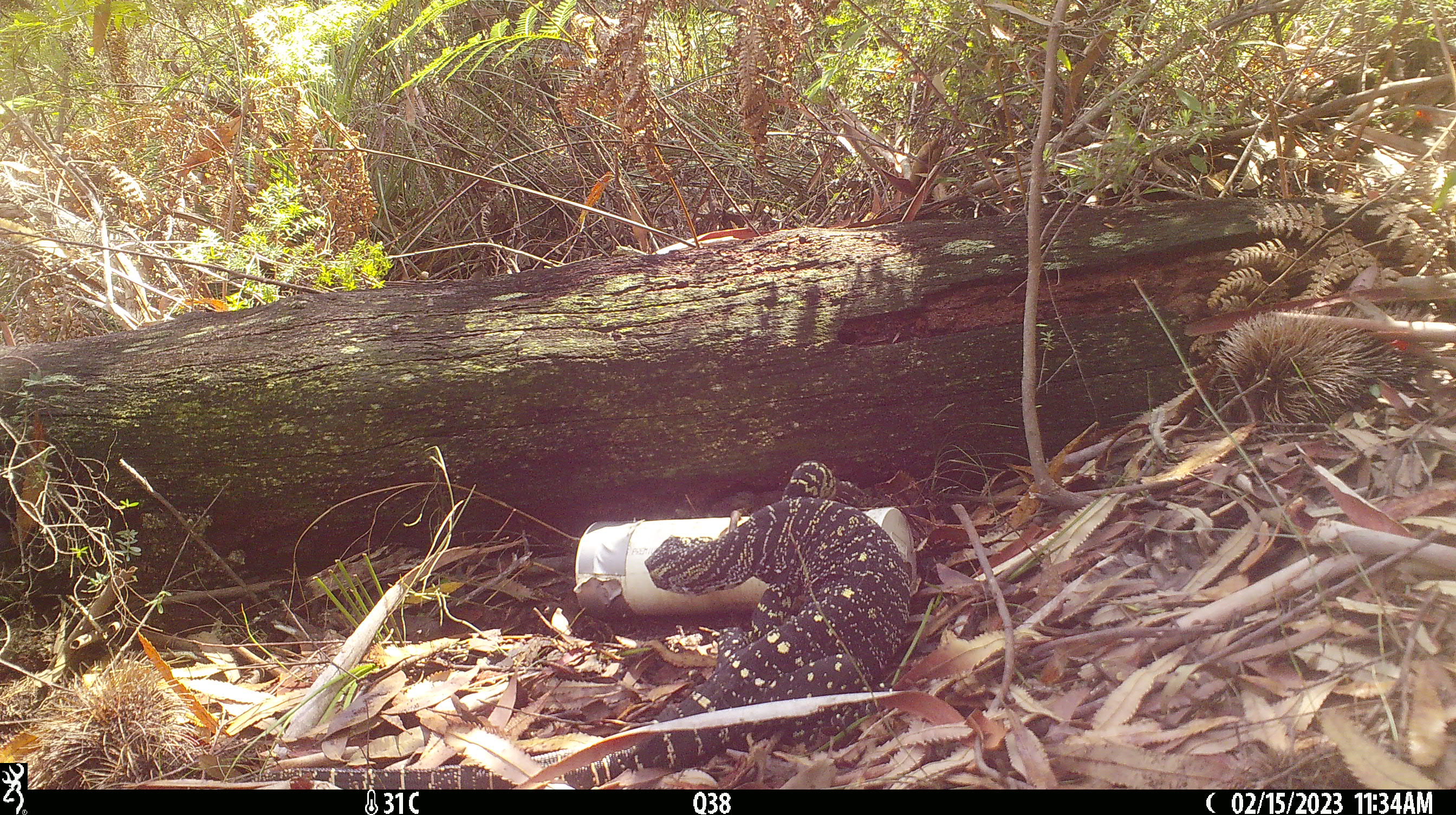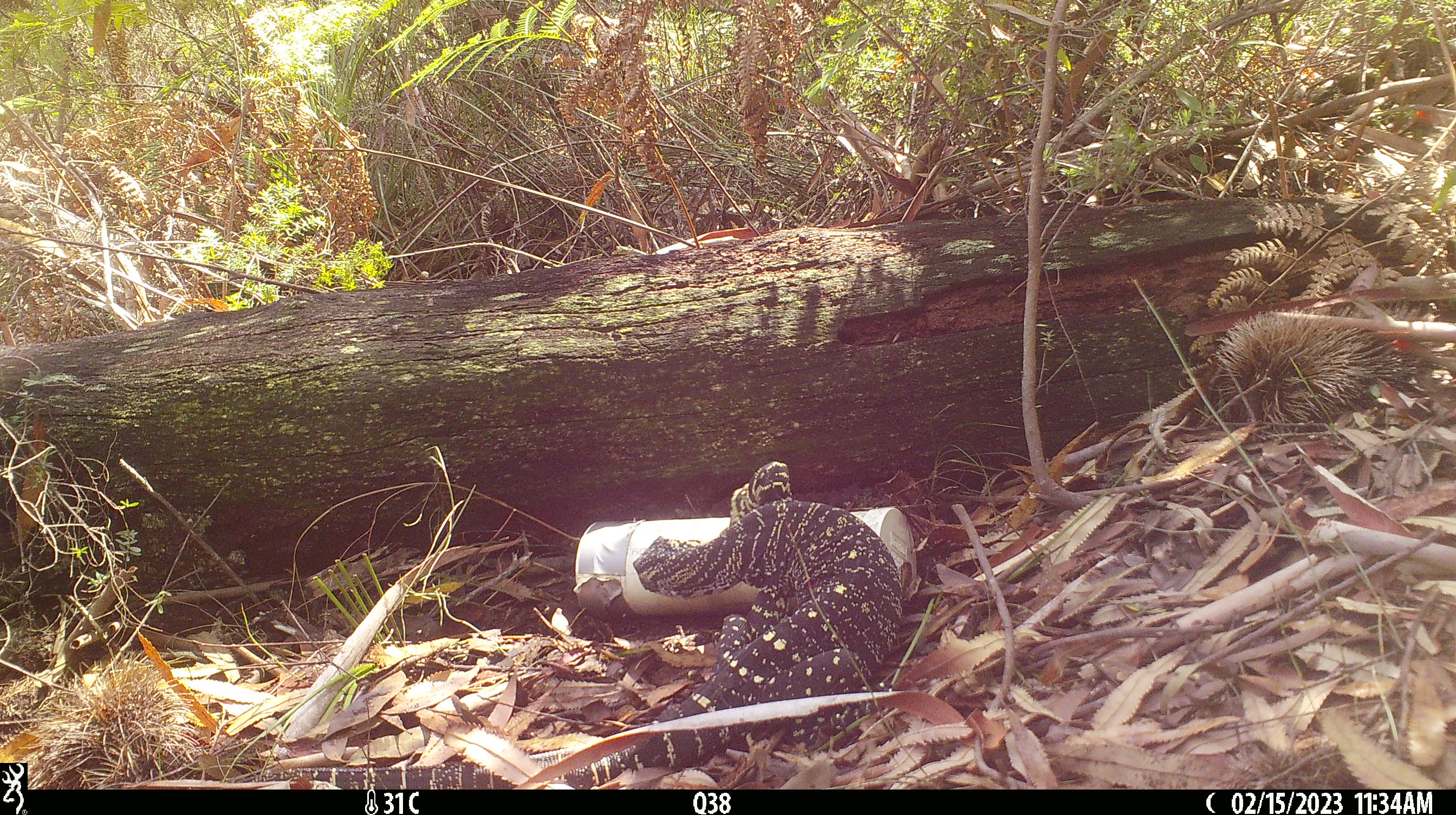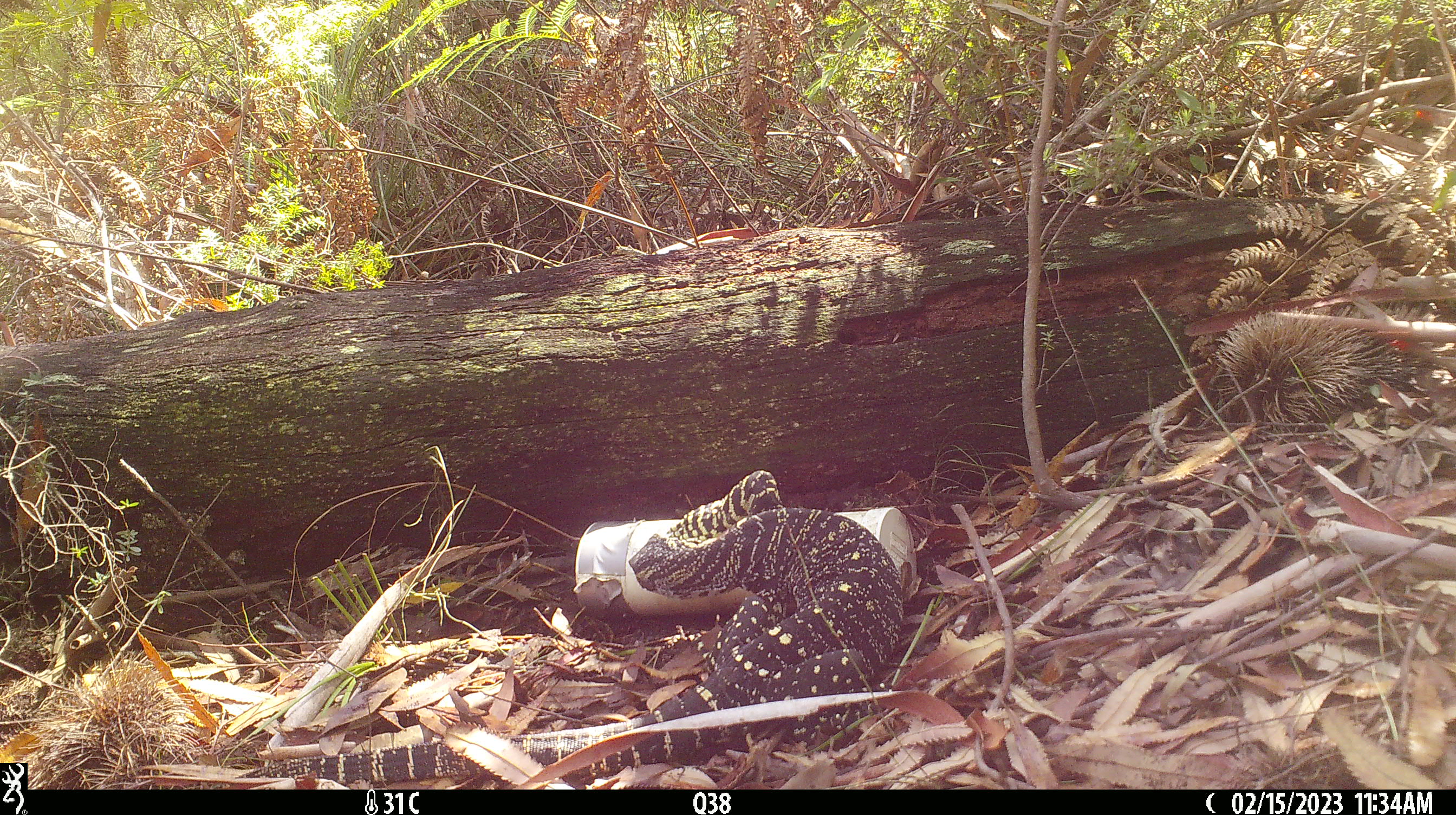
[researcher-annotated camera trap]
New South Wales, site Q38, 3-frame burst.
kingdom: Animalia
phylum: Chordata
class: Reptilia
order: Squamata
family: Varanidae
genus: Varanus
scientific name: Varanus varius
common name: lace monitor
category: goanna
Goanna (lace monitor) (Varanus varius).